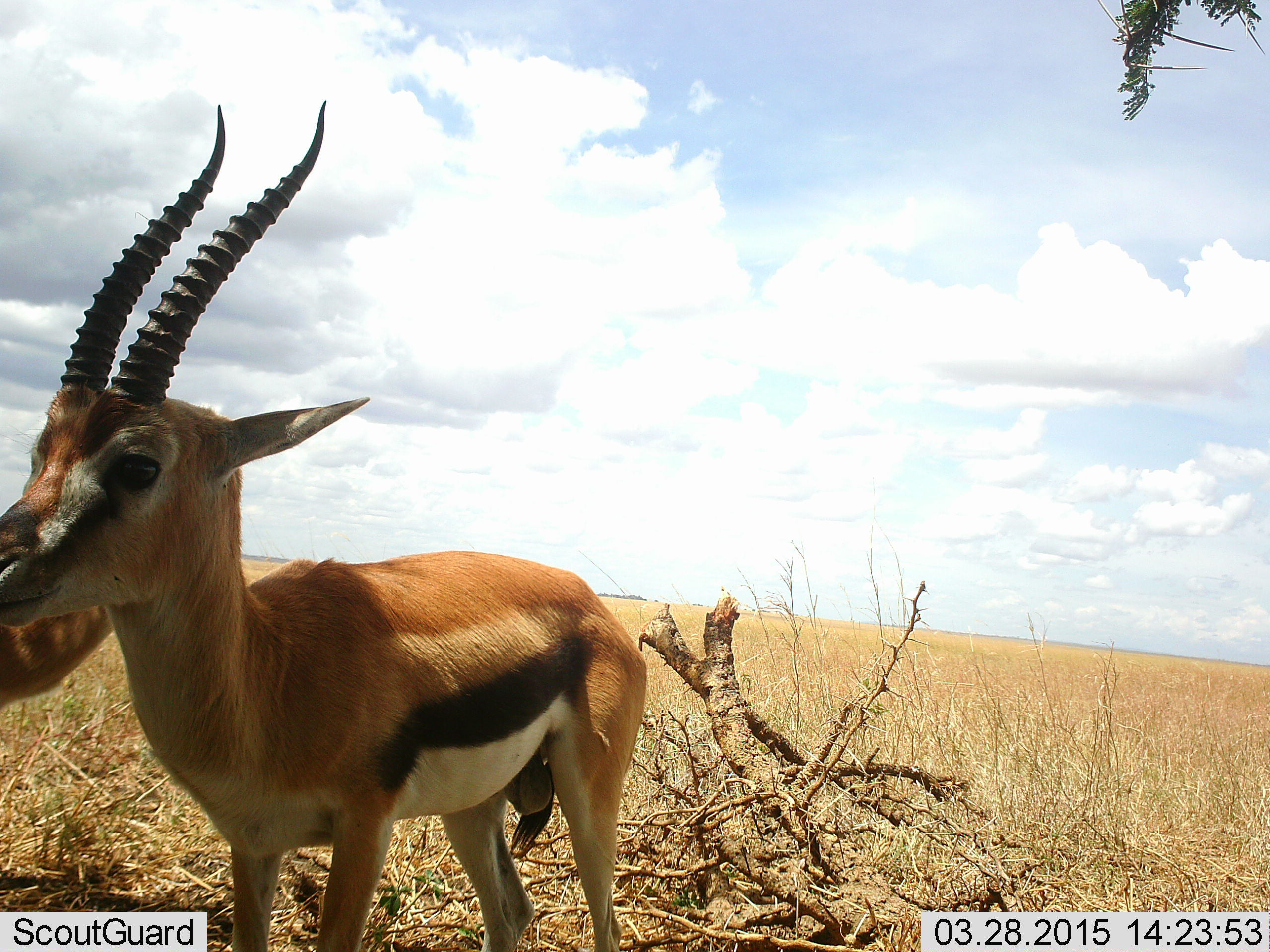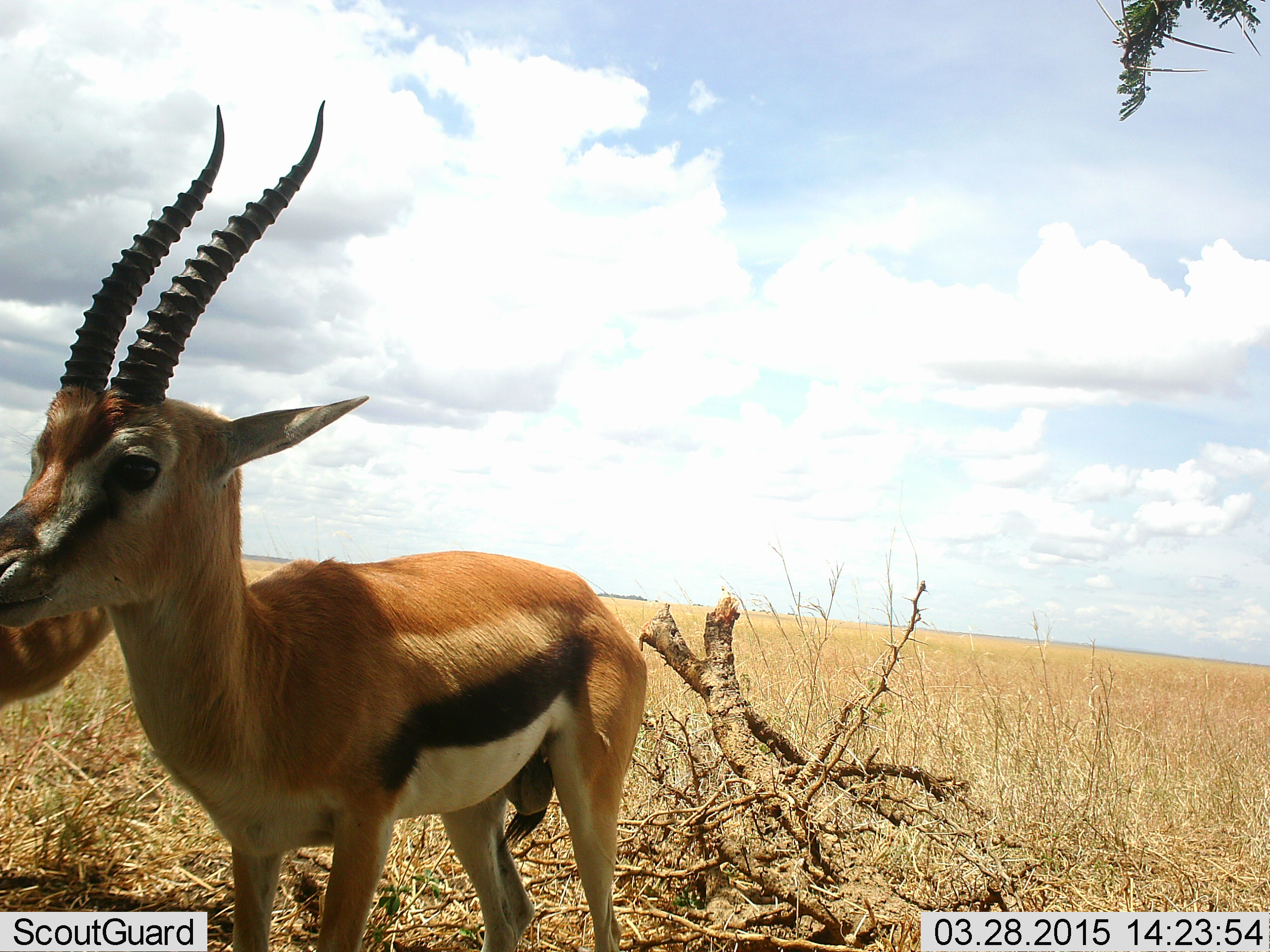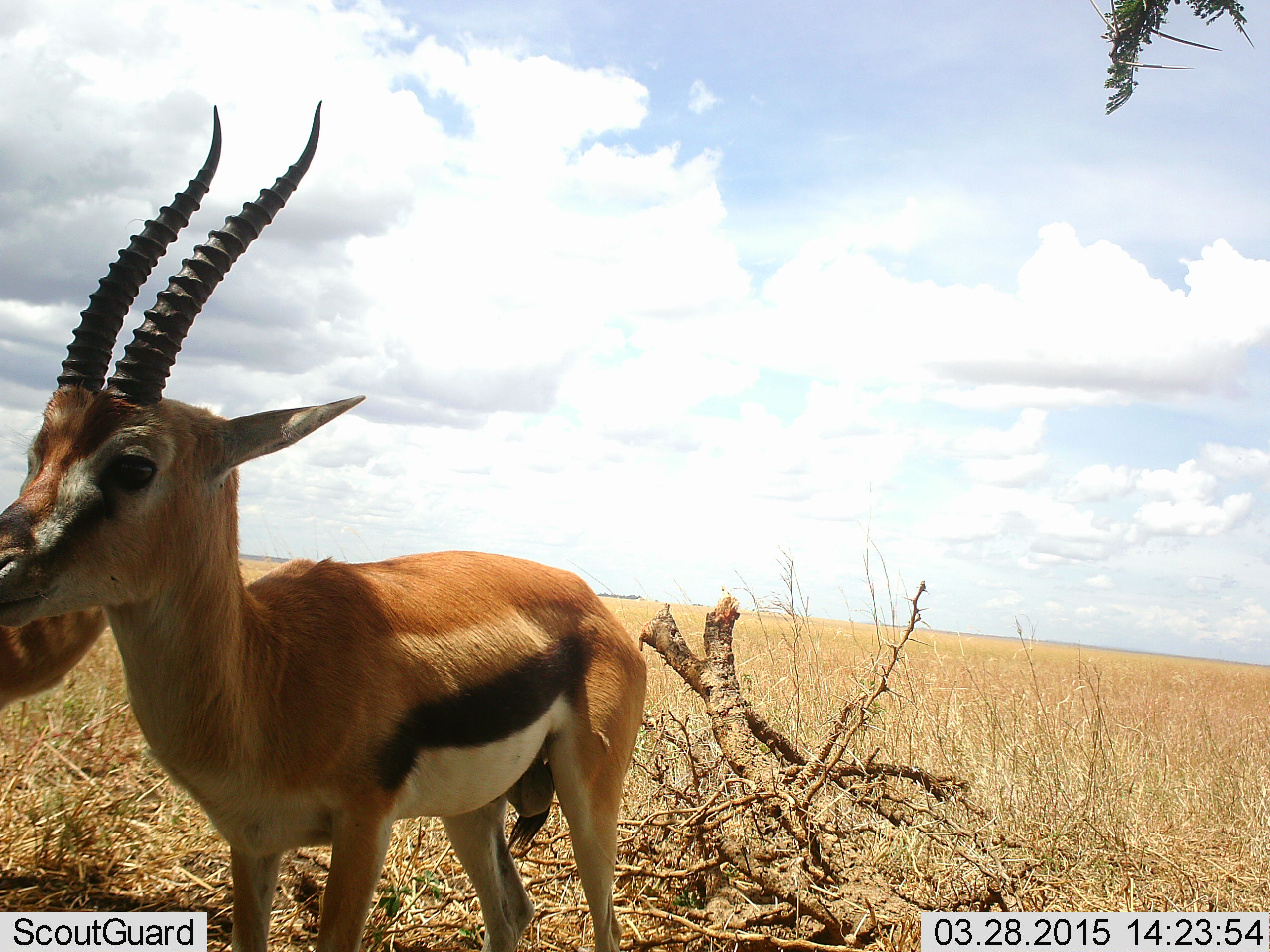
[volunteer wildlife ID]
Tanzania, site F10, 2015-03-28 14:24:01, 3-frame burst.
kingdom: Animalia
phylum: Chordata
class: Mammalia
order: Artiodactyla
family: Bovidae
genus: Eudorcas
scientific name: Eudorcas thomsonii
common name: thomson's gazelle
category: gazellethomsons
Gazellethomsons (thomson's gazelle) (Eudorcas thomsonii), count 2. Behavior (volunteer vote fractions): standing 90%, resting 0%, moving 10%, interacting 0%. Young present (vote fraction): 10%. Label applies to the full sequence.